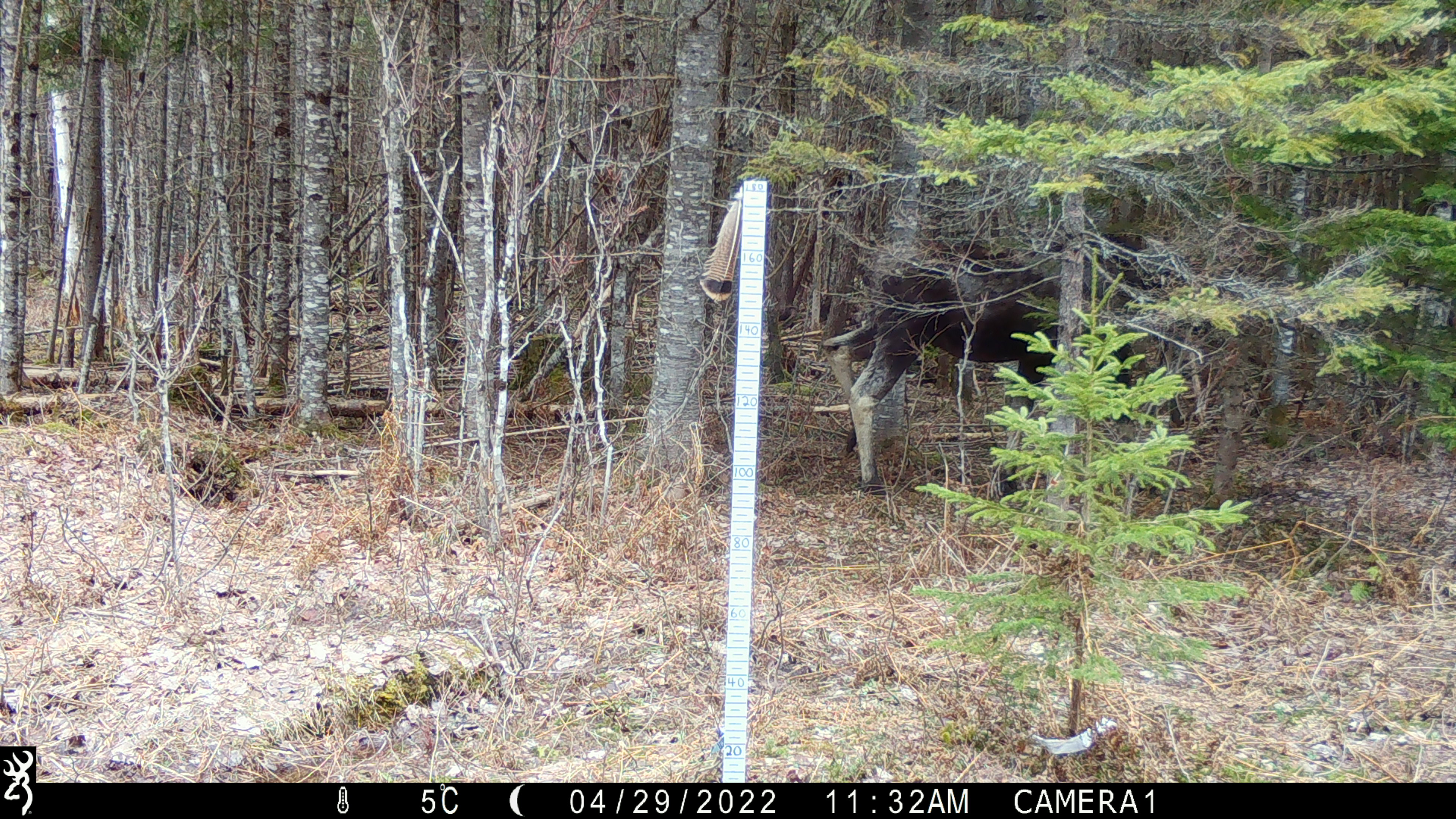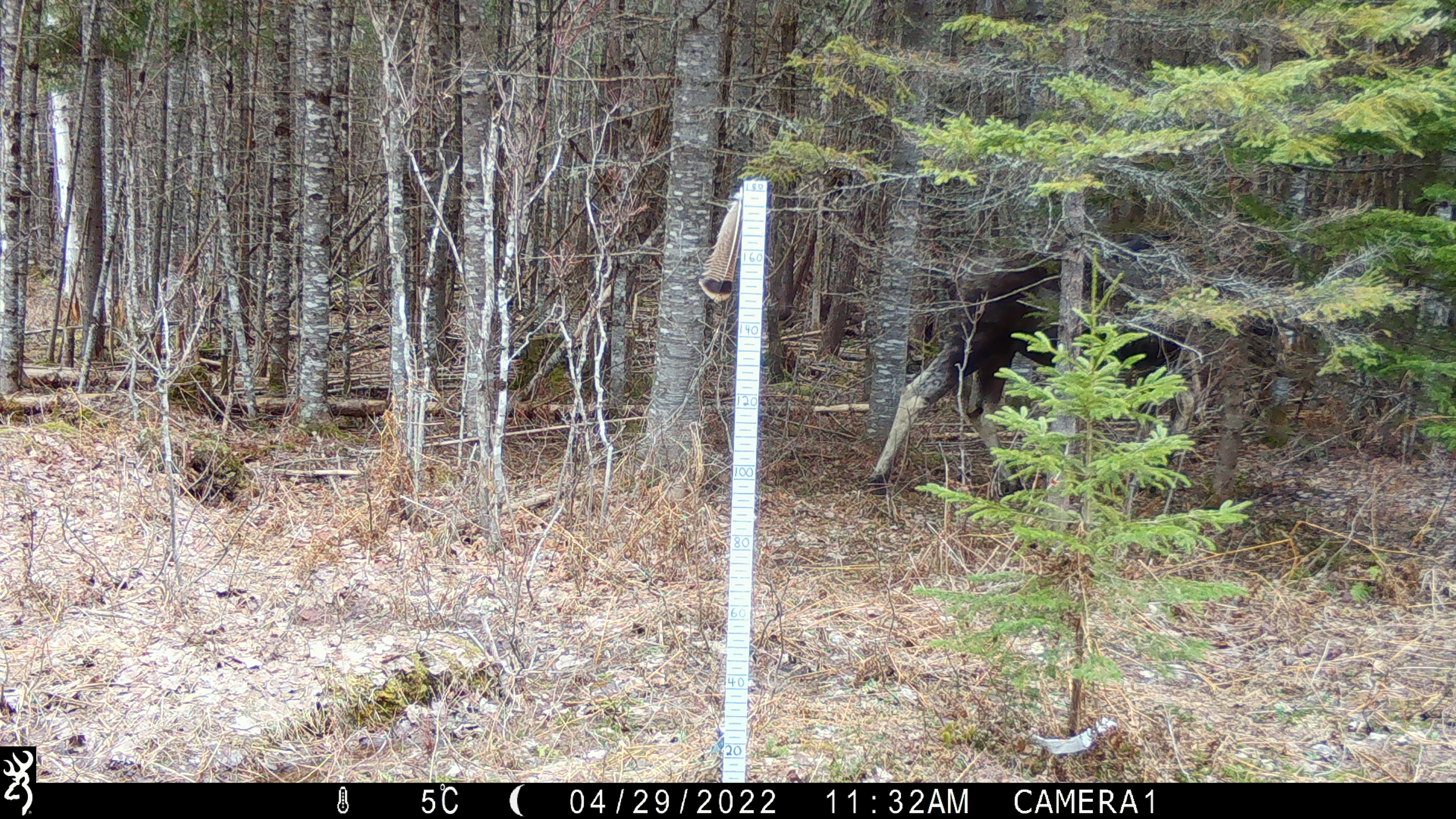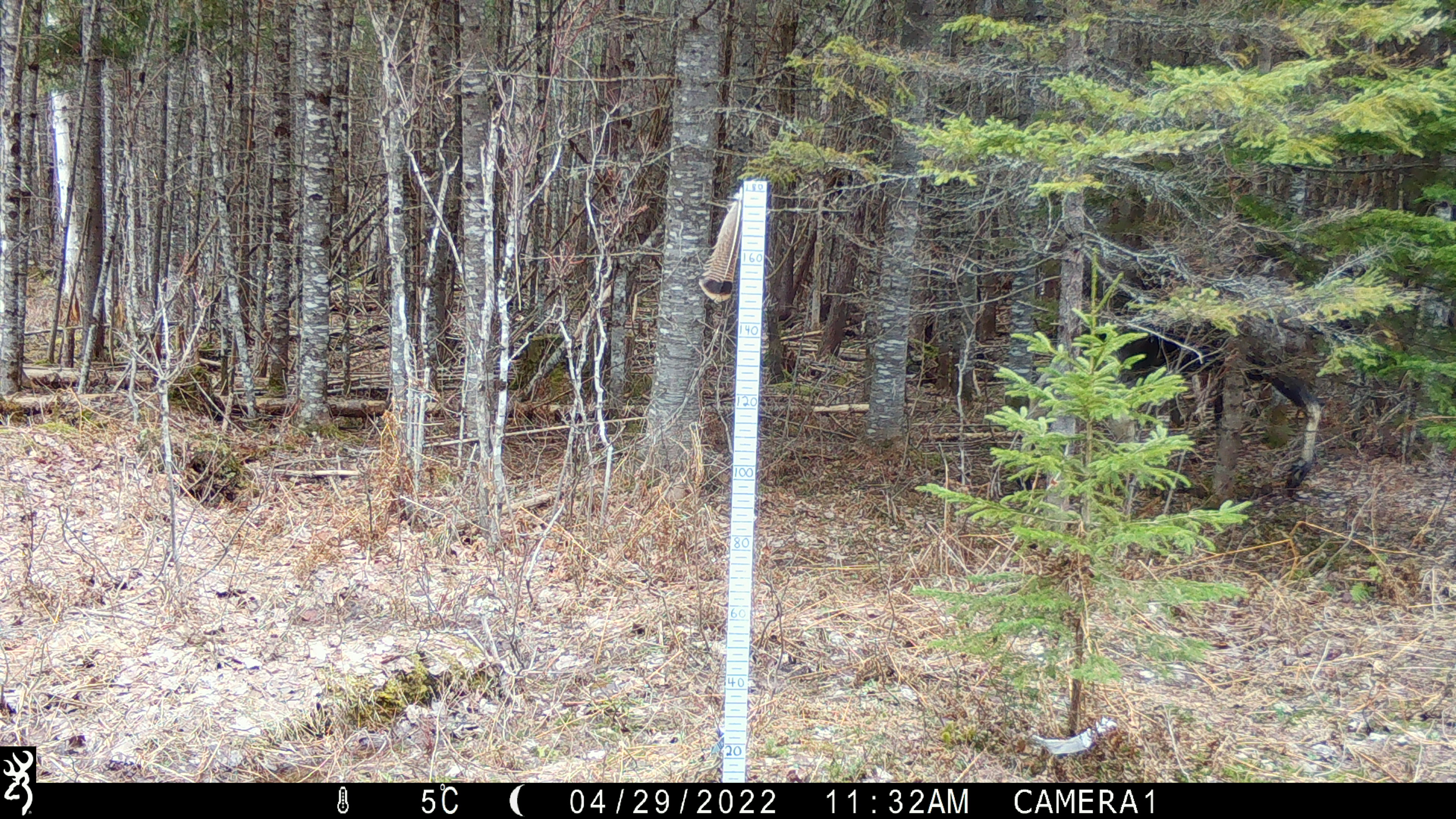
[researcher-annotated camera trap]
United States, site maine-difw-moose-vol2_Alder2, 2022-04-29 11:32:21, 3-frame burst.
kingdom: Animalia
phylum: Chordata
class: Mammalia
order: Artiodactyla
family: Cervidae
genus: Alces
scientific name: Alces alces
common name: moose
Moose (Alces alces).